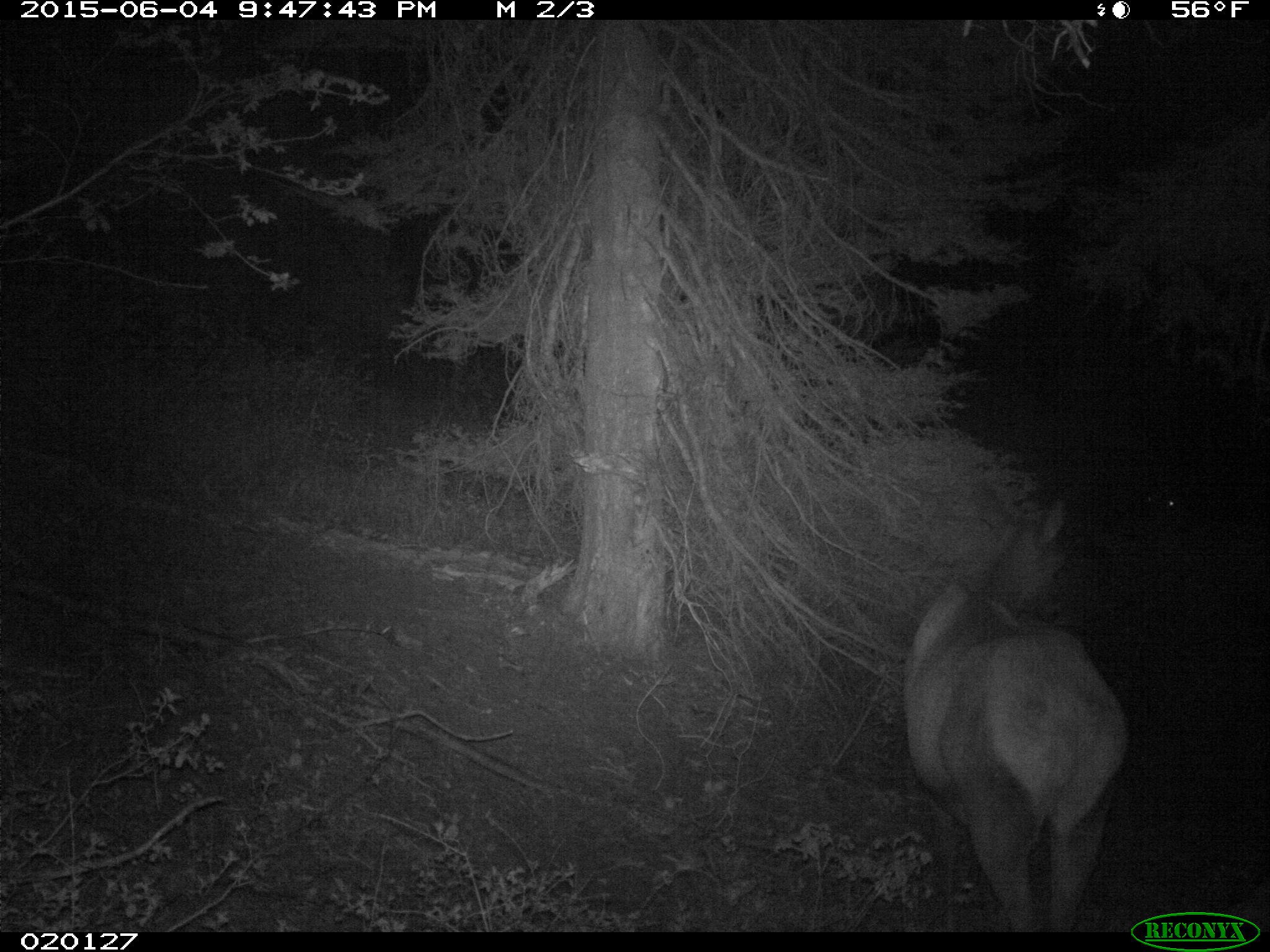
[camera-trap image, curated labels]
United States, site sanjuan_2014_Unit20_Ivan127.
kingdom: Animalia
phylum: Chordata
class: Mammalia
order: Artiodactyla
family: Cervidae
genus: Cervus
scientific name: Cervus elaphus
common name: red deer